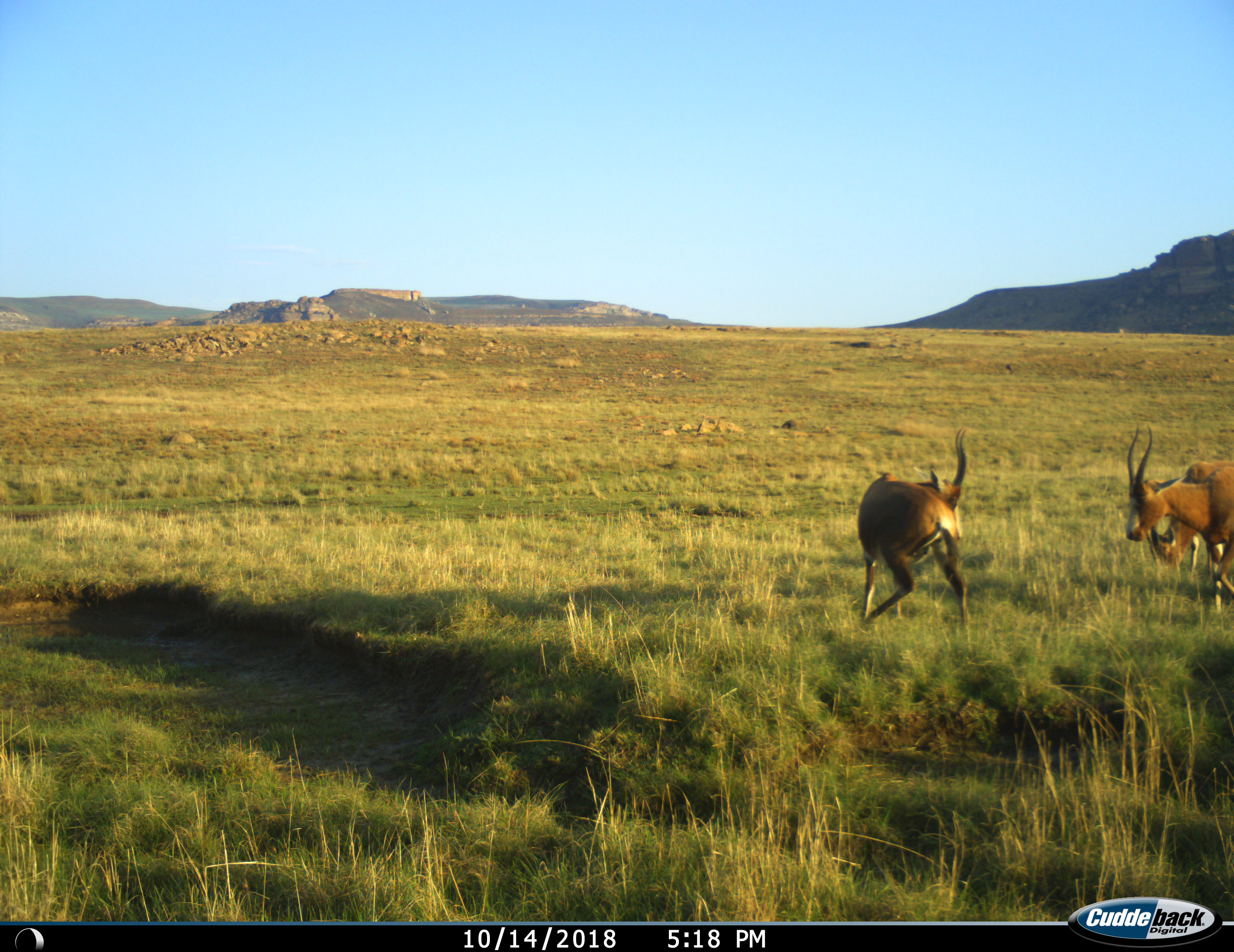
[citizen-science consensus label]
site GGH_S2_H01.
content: unidentified animal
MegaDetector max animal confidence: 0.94